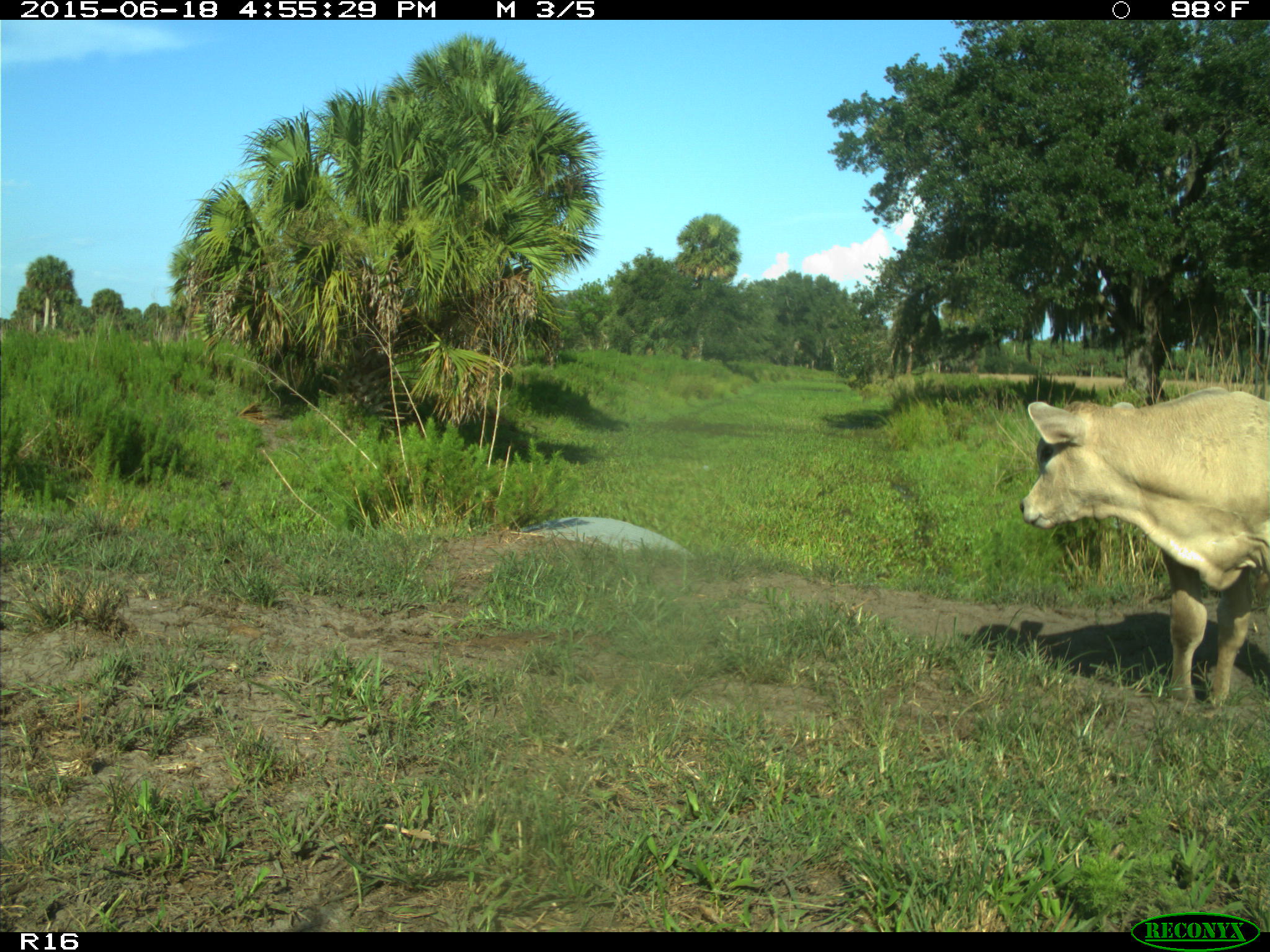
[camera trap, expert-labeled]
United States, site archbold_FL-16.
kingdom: Animalia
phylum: Chordata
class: Mammalia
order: Artiodactyla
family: Bovidae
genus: Bos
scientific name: Bos taurus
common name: domestic cow